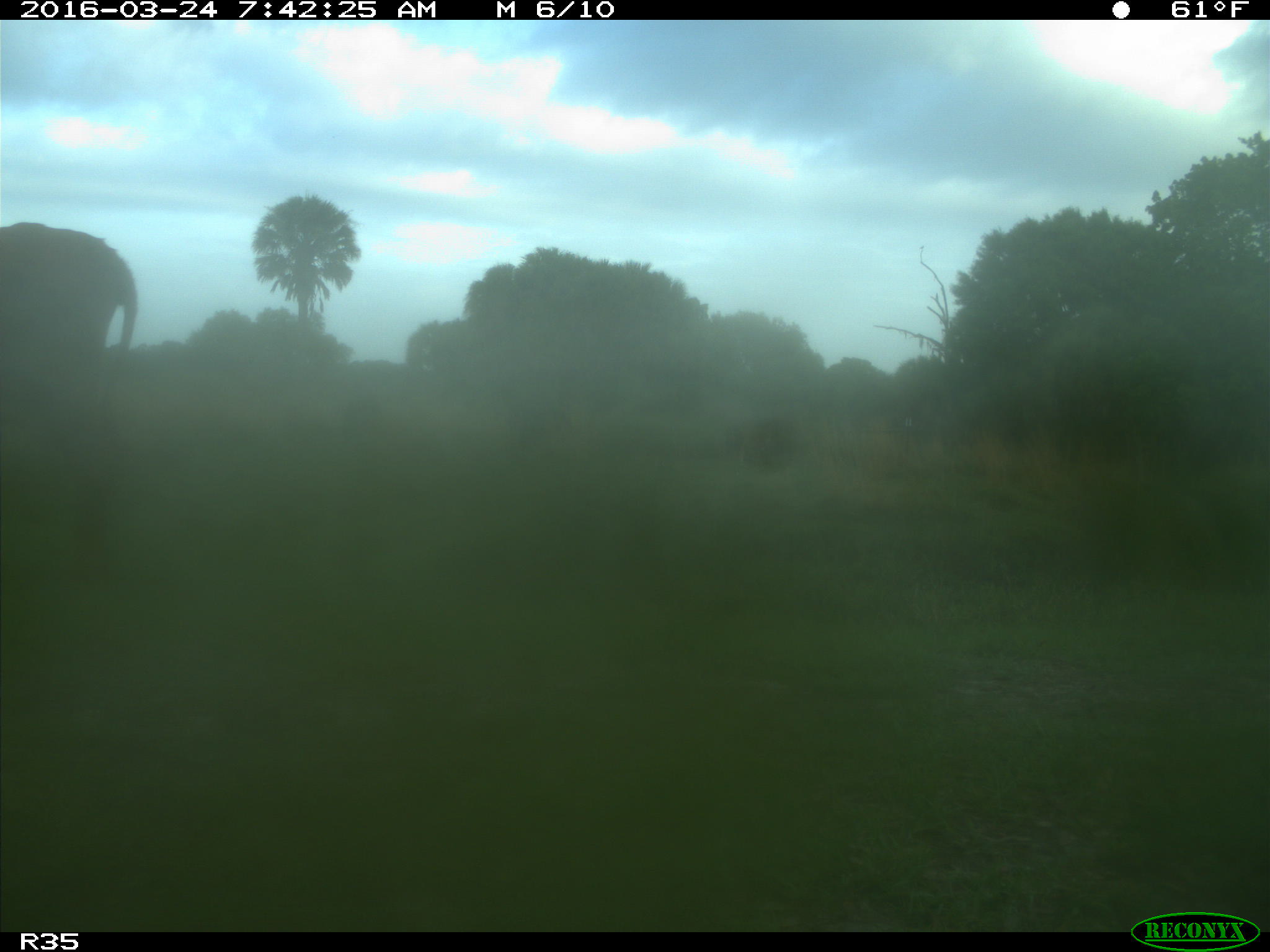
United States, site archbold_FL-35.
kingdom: Animalia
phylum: Chordata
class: Mammalia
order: Artiodactyla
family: Bovidae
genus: Bos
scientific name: Bos taurus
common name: domestic cow